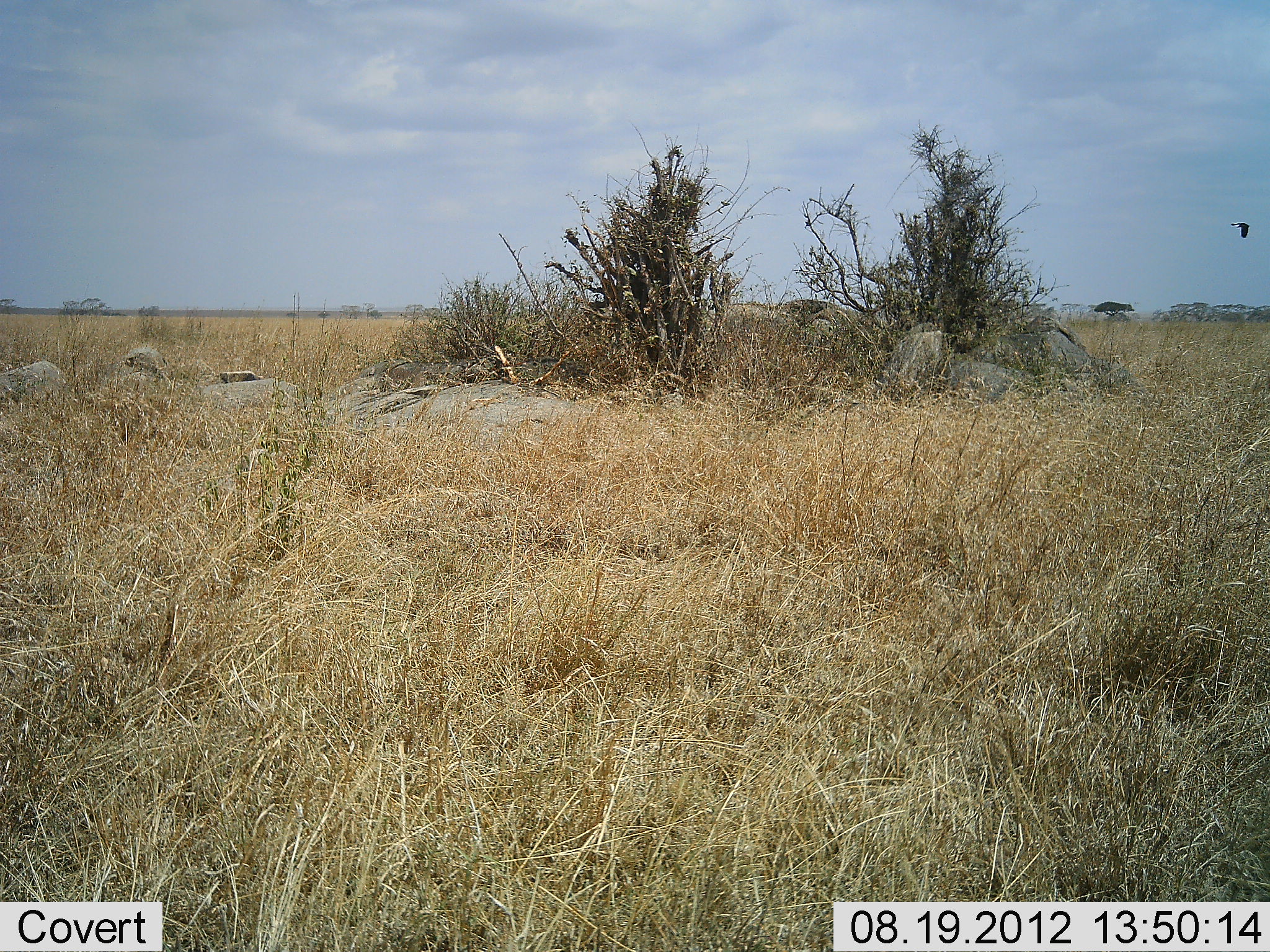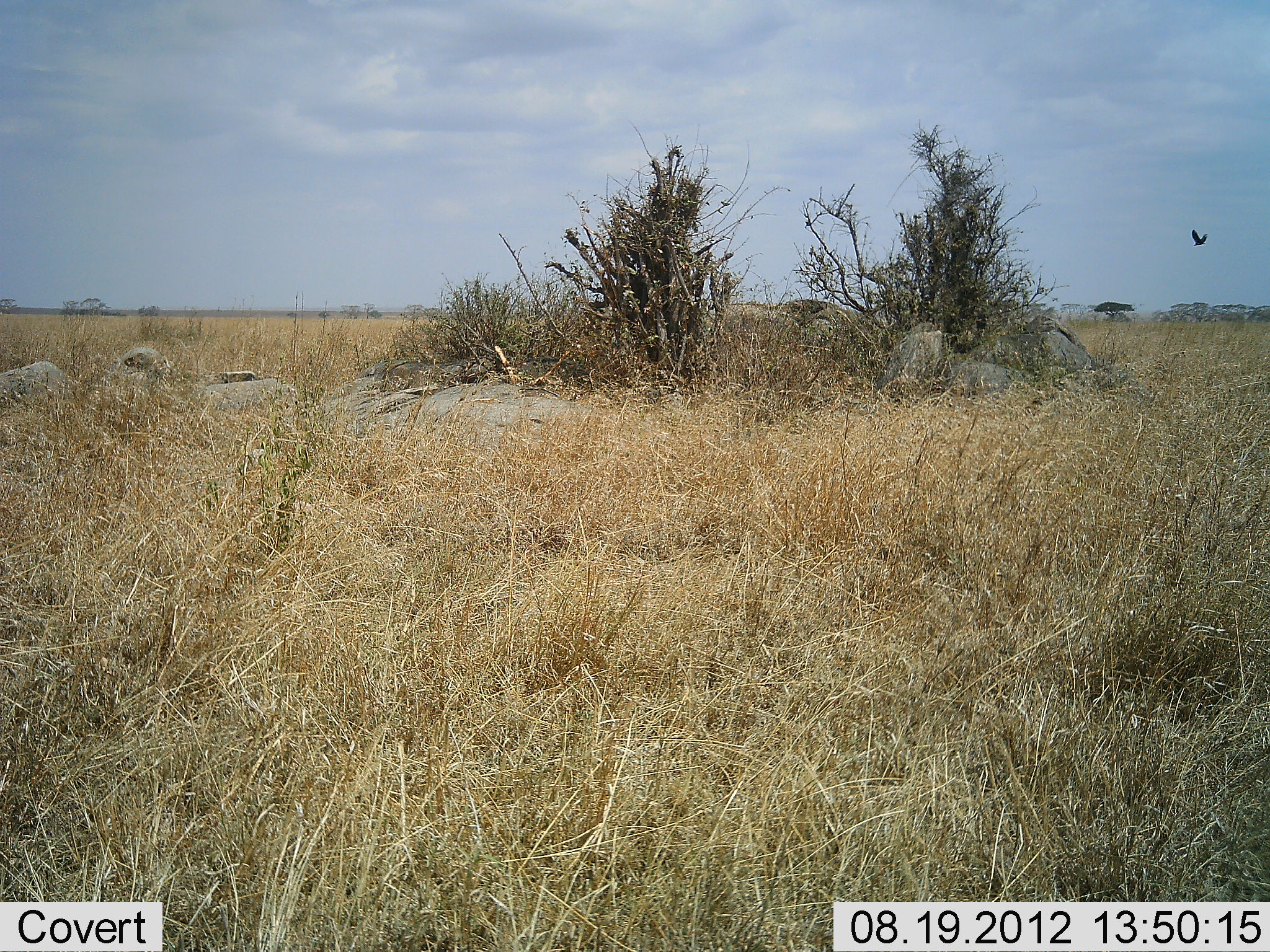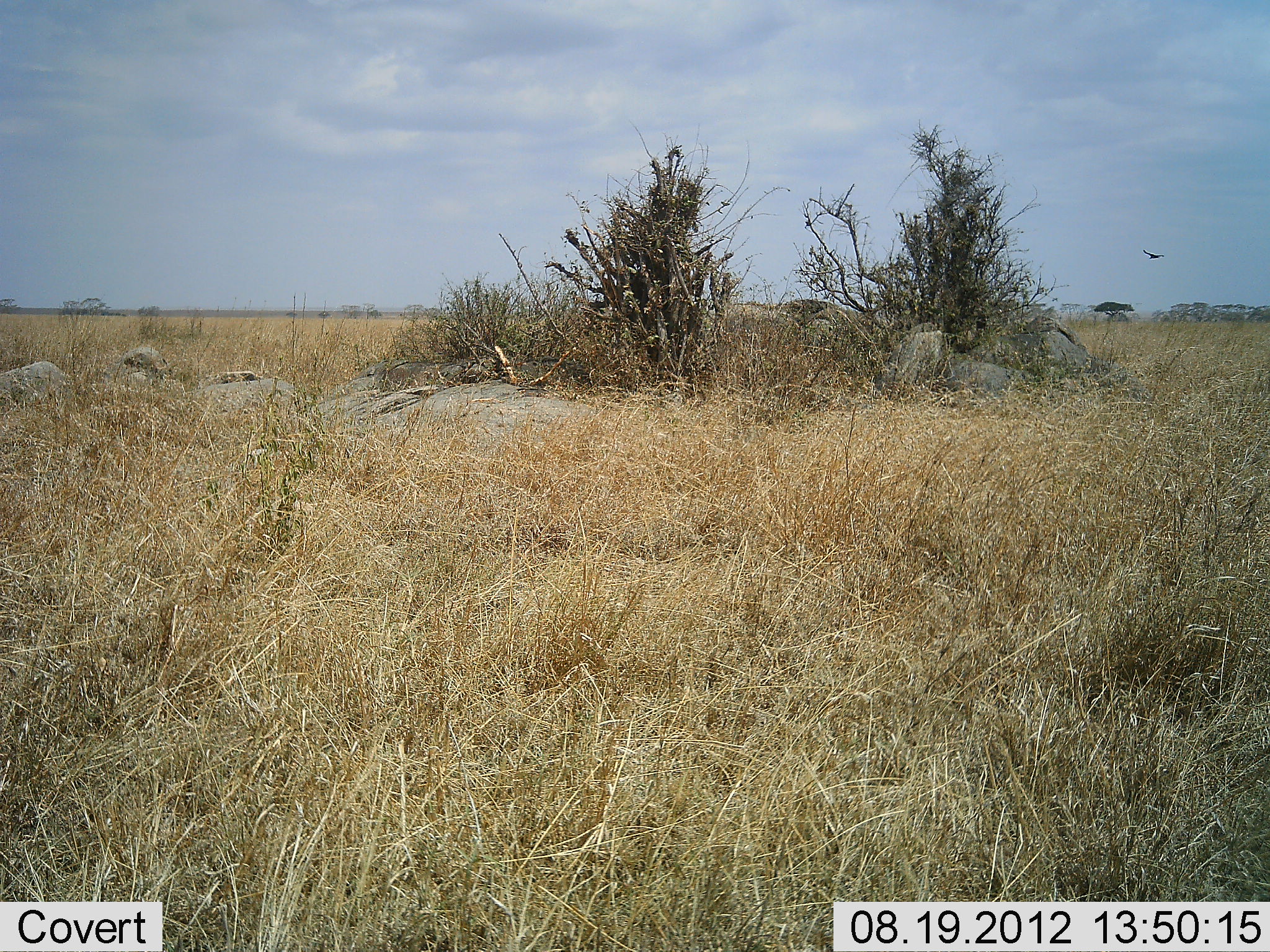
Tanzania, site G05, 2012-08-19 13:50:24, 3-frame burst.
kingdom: Animalia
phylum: Chordata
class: Aves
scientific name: Aves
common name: bird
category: otherbird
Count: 1.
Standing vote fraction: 0%.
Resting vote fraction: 0%.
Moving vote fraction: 100%.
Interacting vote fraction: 0%.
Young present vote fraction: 0%.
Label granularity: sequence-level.